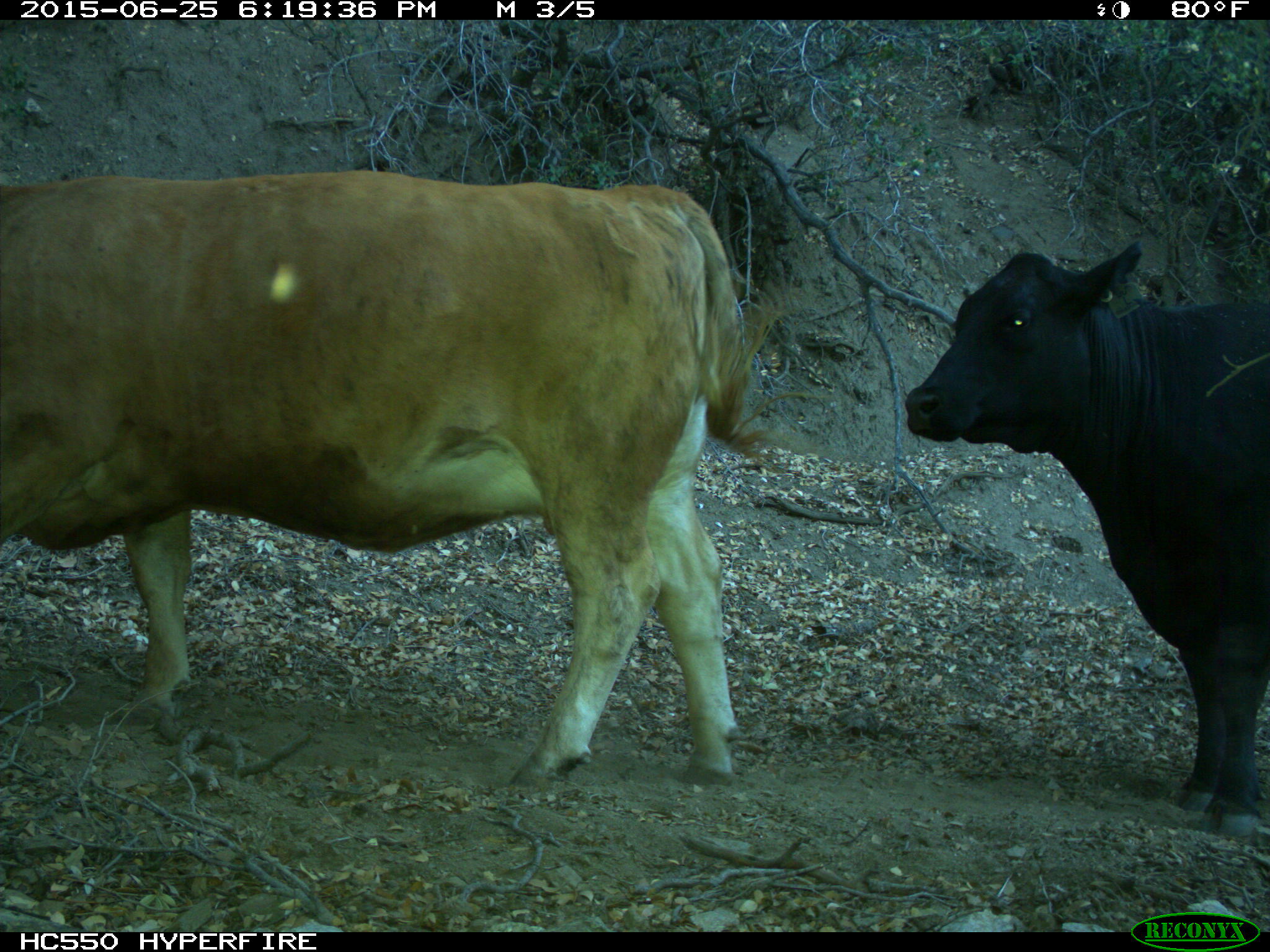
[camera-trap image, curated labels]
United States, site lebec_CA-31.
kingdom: Animalia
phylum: Chordata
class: Mammalia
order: Artiodactyla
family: Bovidae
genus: Bos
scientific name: Bos taurus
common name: domestic cow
Bos taurus (domestic cow).